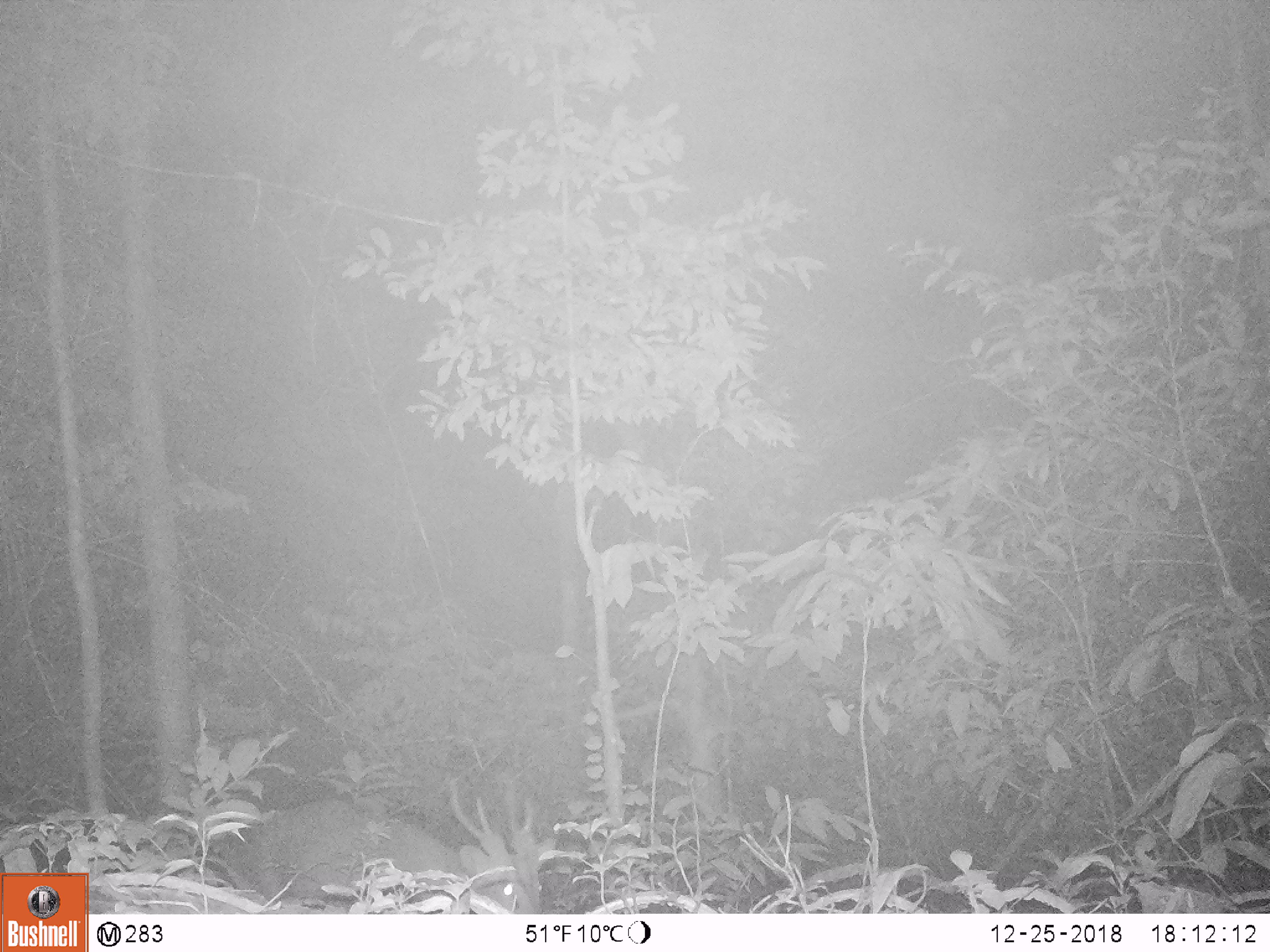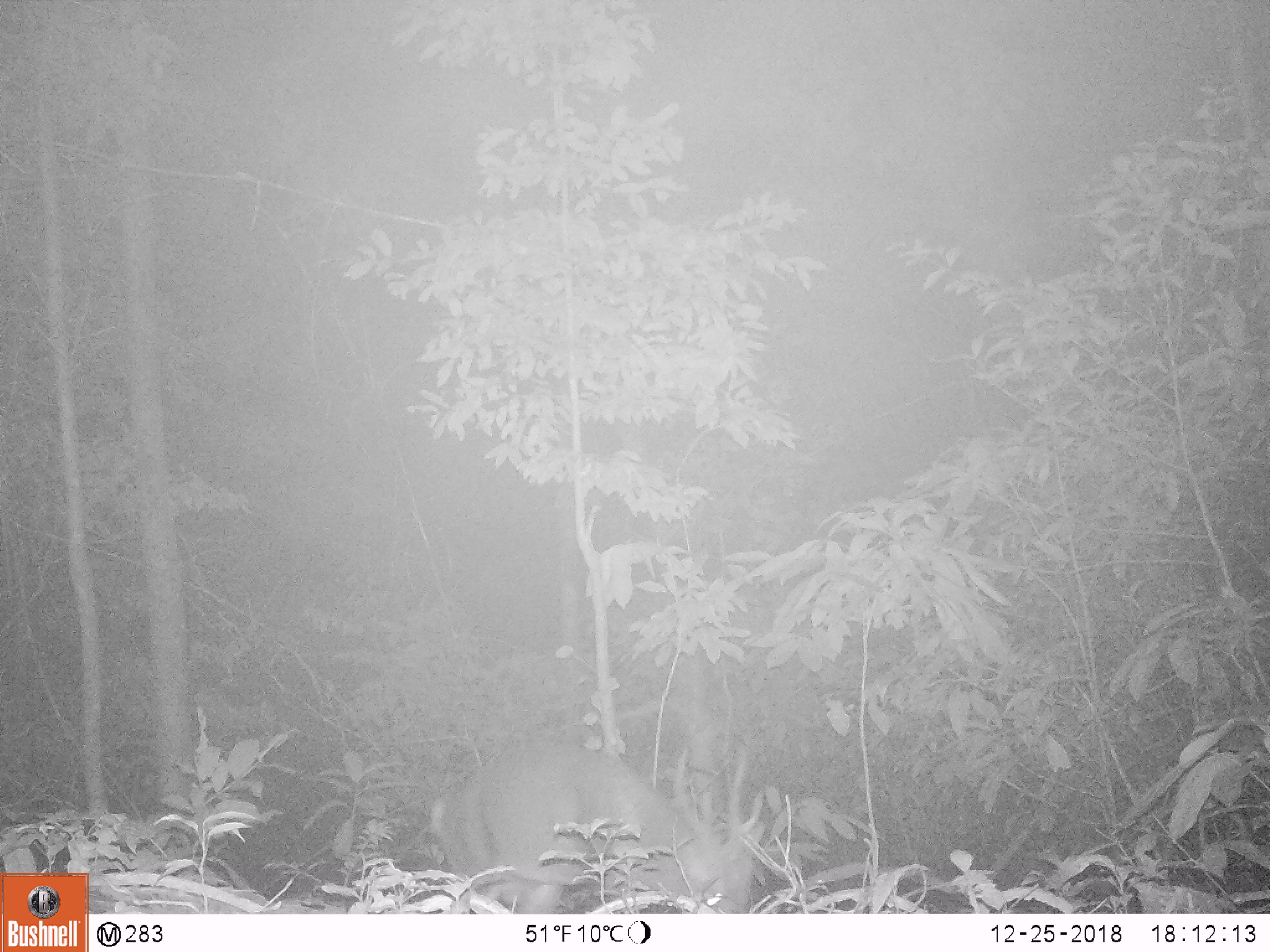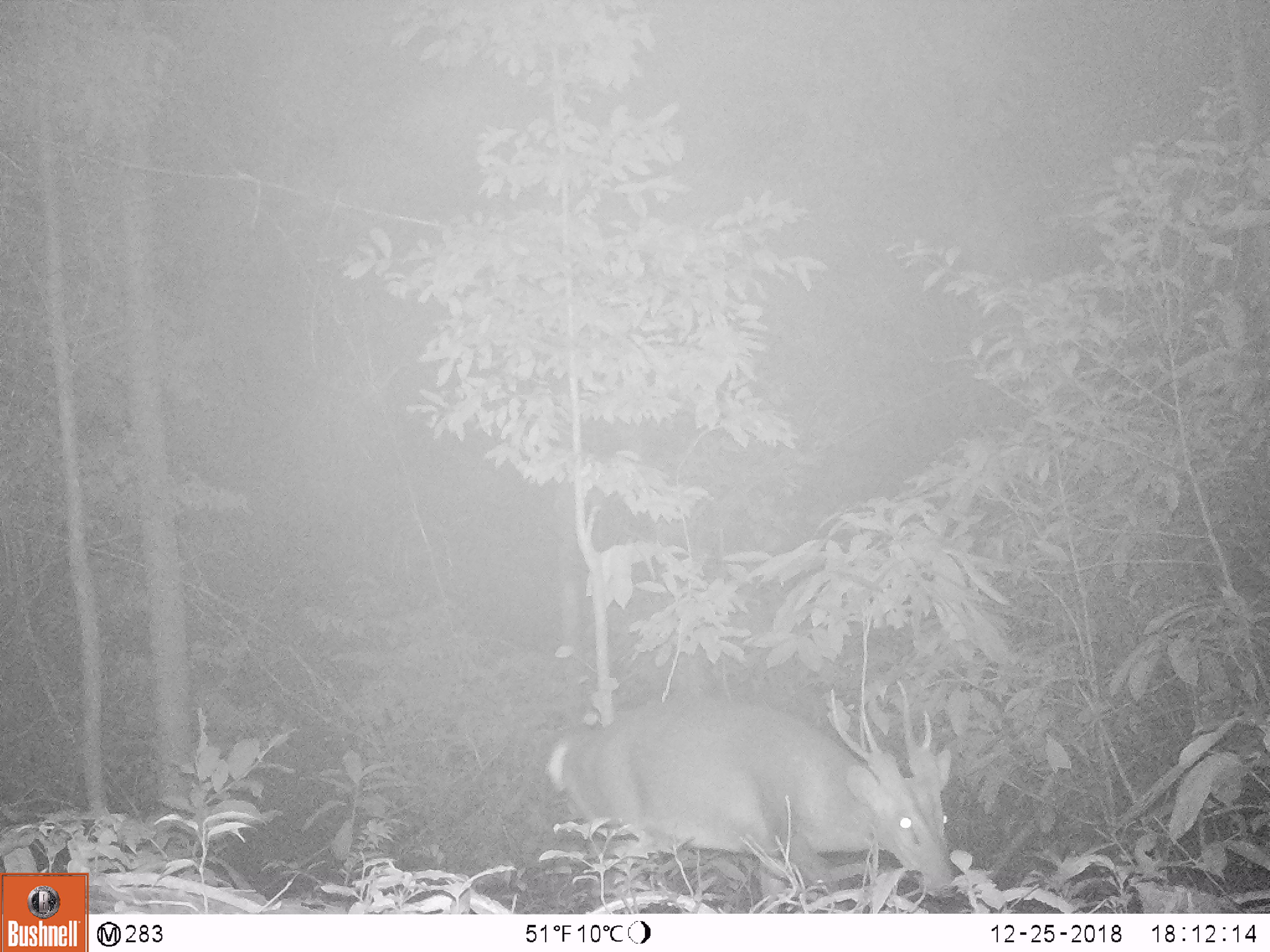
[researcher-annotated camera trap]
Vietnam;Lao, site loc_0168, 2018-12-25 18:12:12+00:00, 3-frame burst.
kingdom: Animalia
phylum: Chordata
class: Mammalia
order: Artiodactyla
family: Cervidae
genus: Muntiacus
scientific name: Muntiacus vuquangensis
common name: large-antlered muntjac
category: large antlered muntjac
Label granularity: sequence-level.